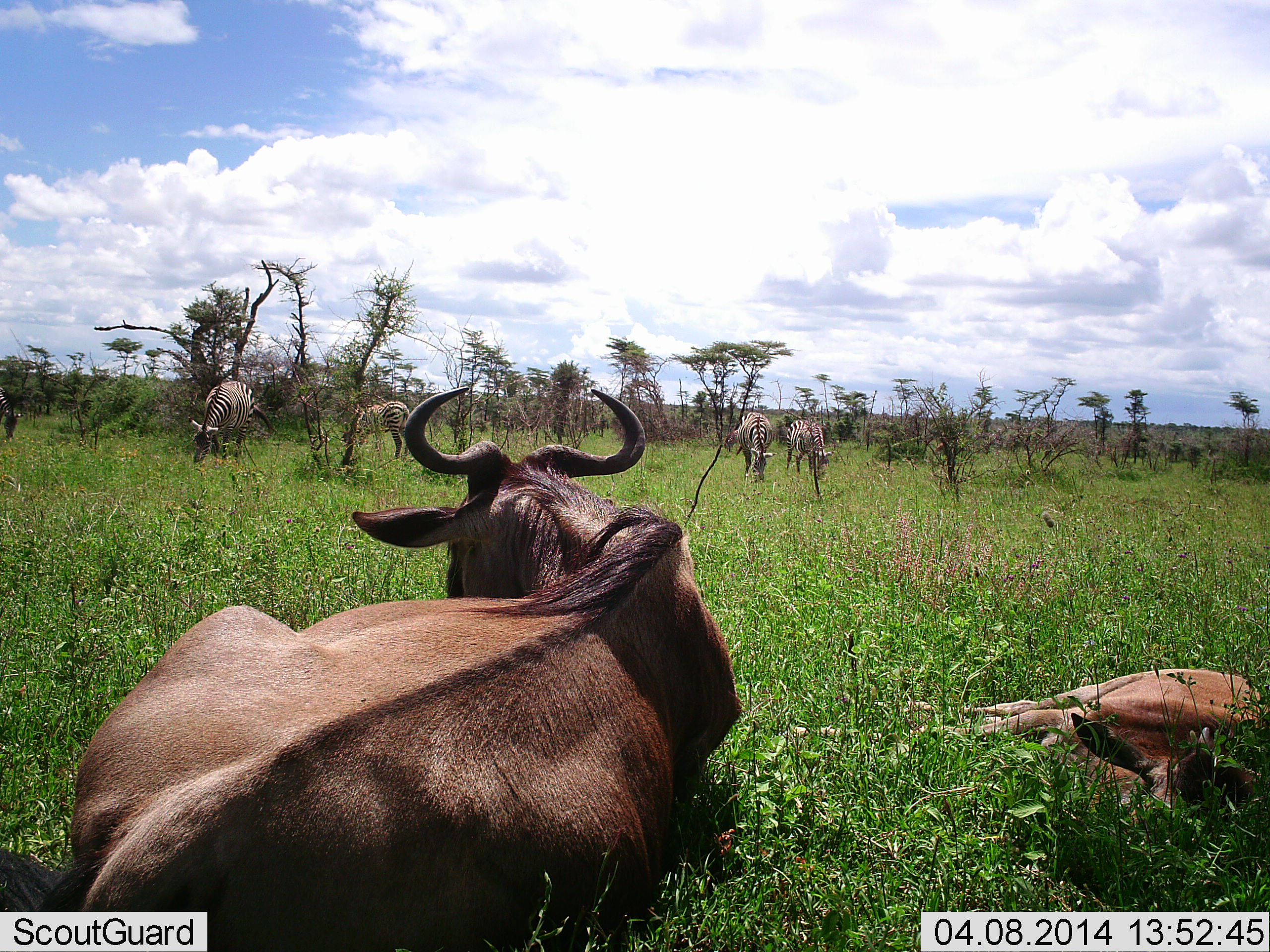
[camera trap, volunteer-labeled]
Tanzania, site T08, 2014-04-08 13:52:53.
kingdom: Animalia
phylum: Chordata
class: Mammalia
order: Artiodactyla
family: Bovidae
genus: Connochaetes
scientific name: Connochaetes taurinus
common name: blue wildebeest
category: wildebeest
Wildebeest (blue wildebeest) (Connochaetes taurinus), count 2. Behavior (volunteer vote fractions): standing 0%, resting 100%, moving 0%, interacting 0%. Young present (vote fraction): 55%. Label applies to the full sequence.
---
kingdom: Animalia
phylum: Chordata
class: Mammalia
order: Perissodactyla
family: Equidae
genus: Equus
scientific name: Equus quagga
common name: plains zebra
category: zebra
Zebra (plains zebra) (Equus quagga), count 4. Behavior (volunteer vote fractions): standing 0%, resting 0%, moving 0%, interacting 0%. Young present (vote fraction): 0%. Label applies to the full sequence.